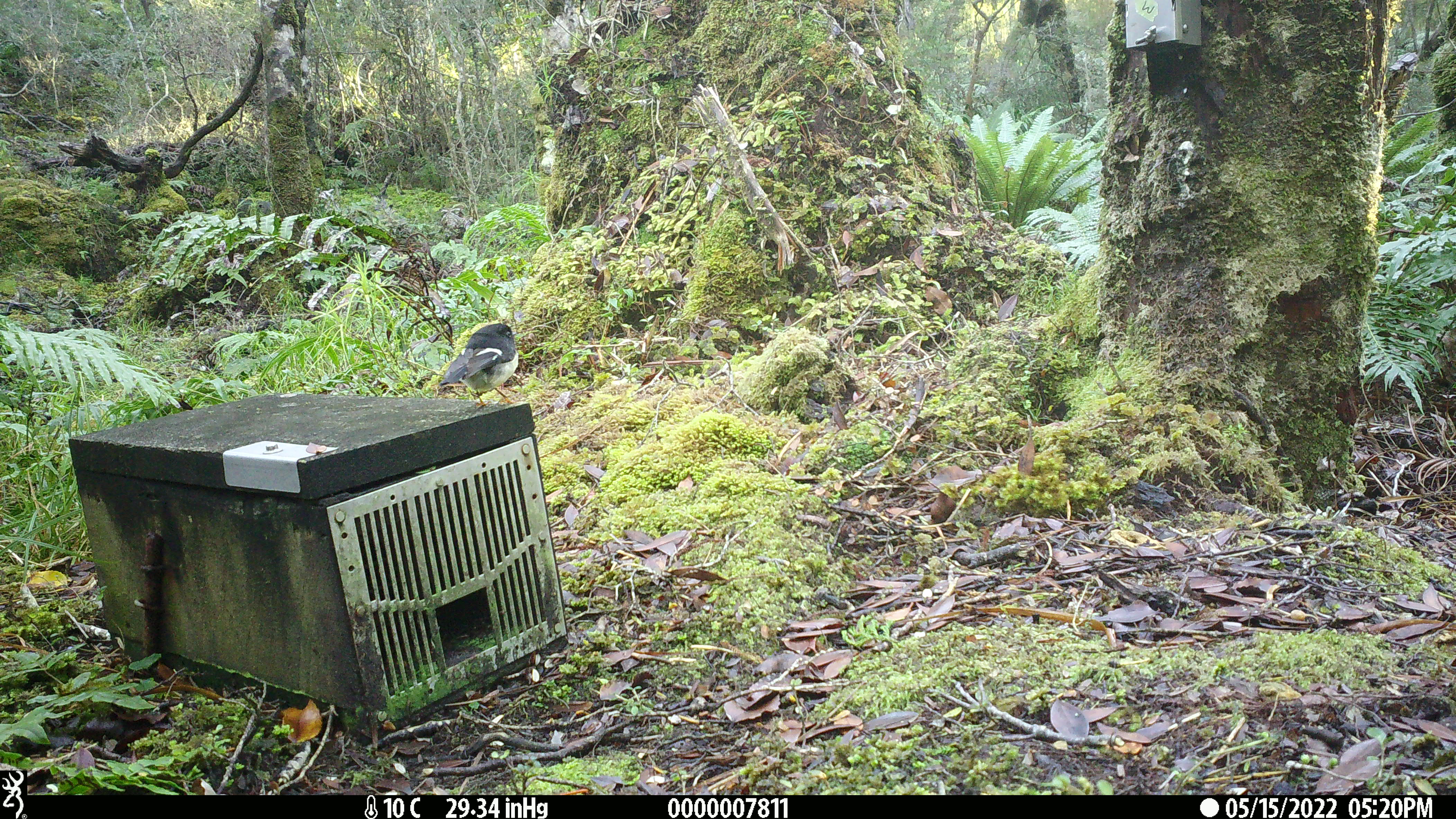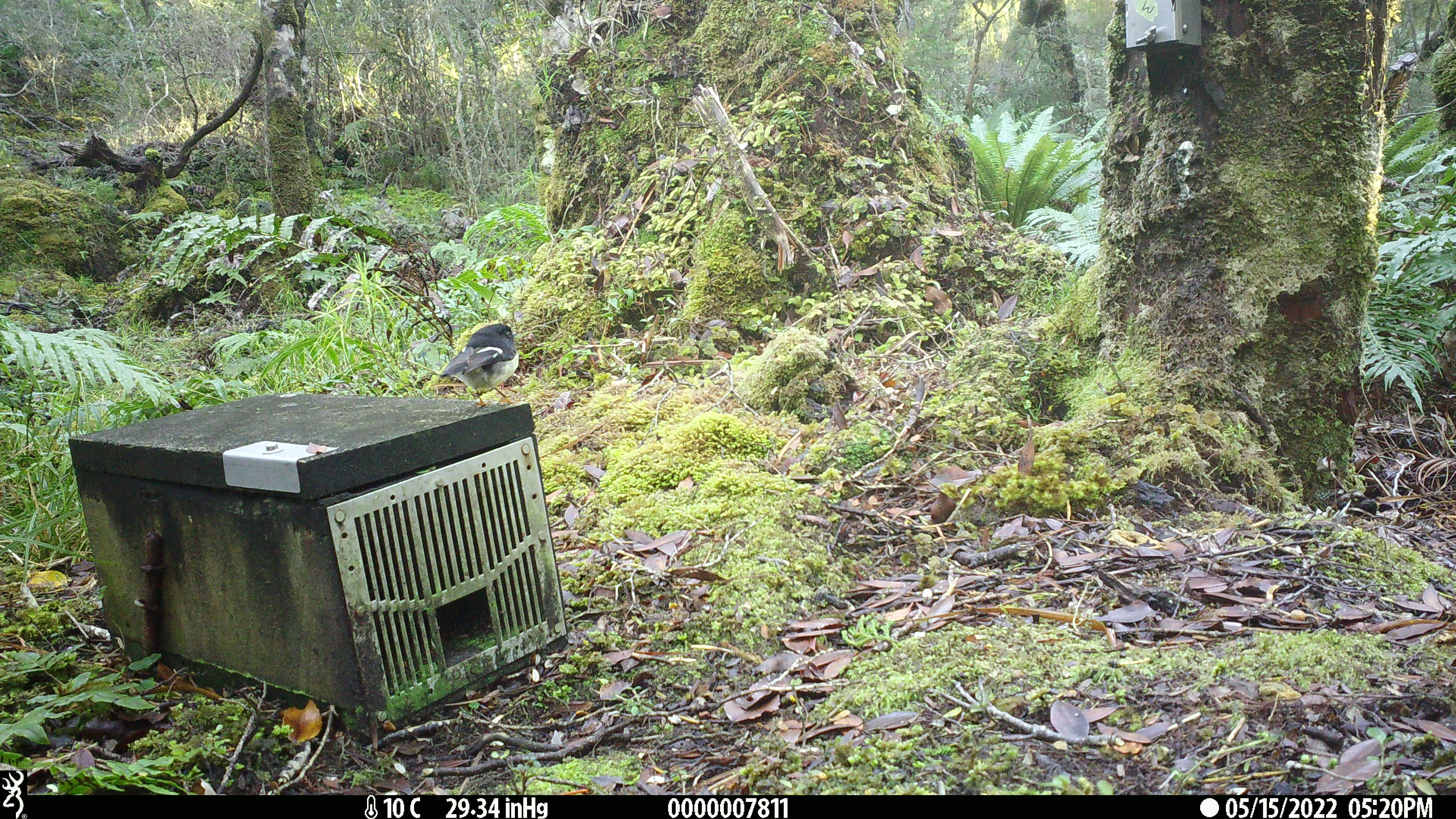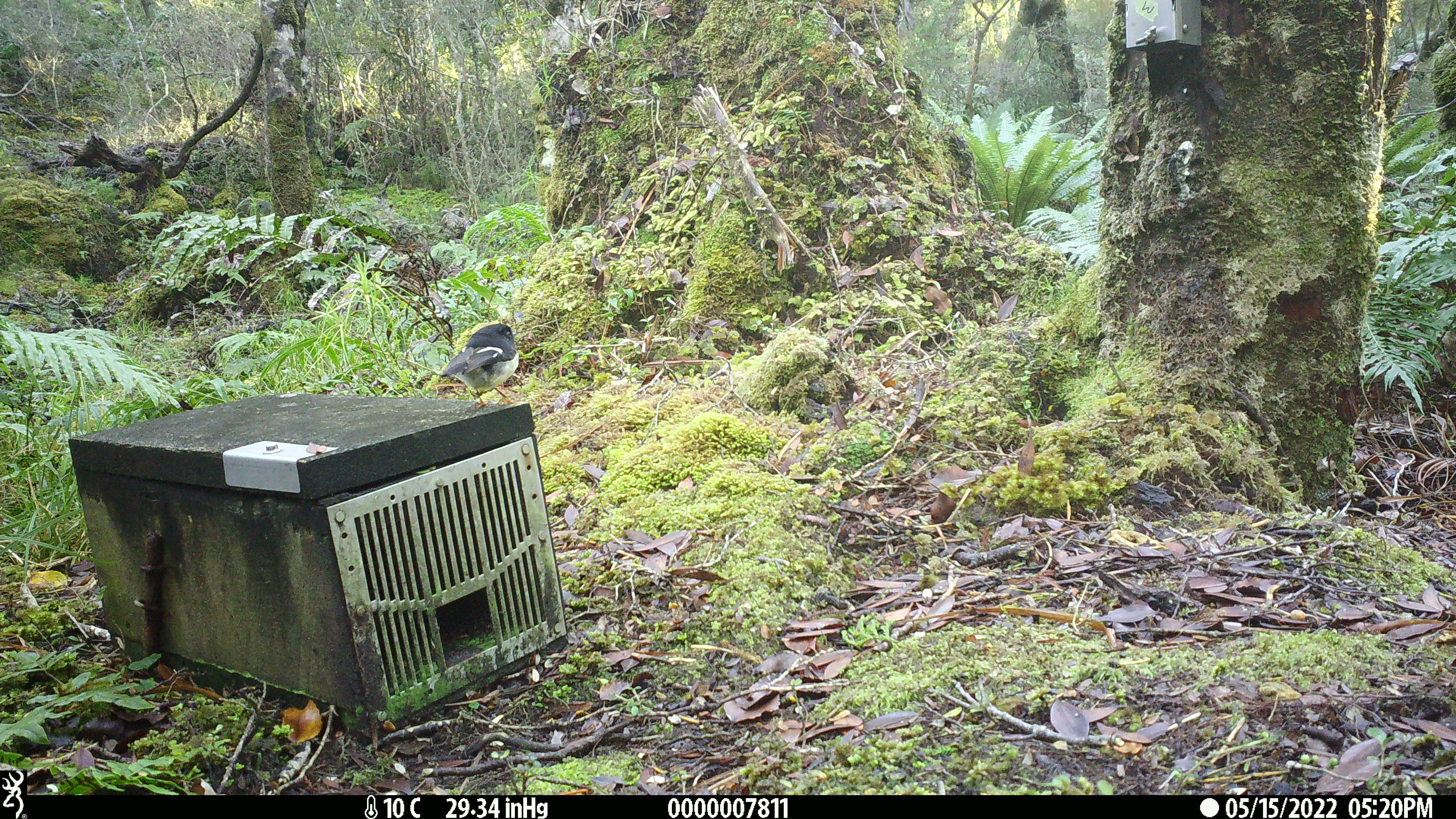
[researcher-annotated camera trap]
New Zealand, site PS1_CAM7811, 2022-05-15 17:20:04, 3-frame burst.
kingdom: Animalia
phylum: Chordata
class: Aves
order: Passeriformes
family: Petroicidae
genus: Petroica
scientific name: Petroica macrocephala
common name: tomtit